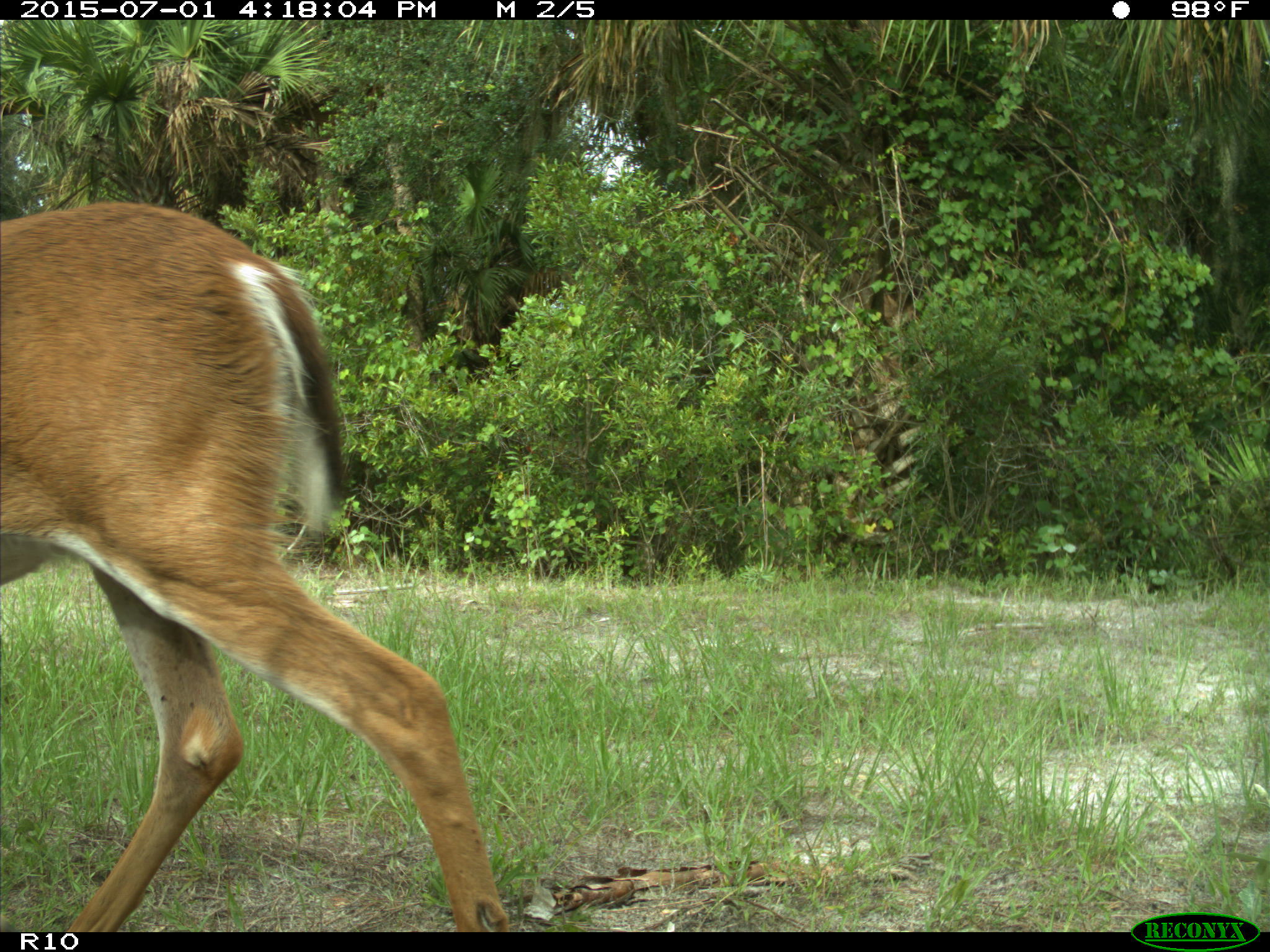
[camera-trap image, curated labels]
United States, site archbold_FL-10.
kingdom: Animalia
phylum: Chordata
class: Mammalia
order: Artiodactyla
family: Cervidae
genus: Odocoileus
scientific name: Odocoileus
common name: deer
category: unidentified deer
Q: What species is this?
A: Unidentified deer (deer) (Odocoileus).